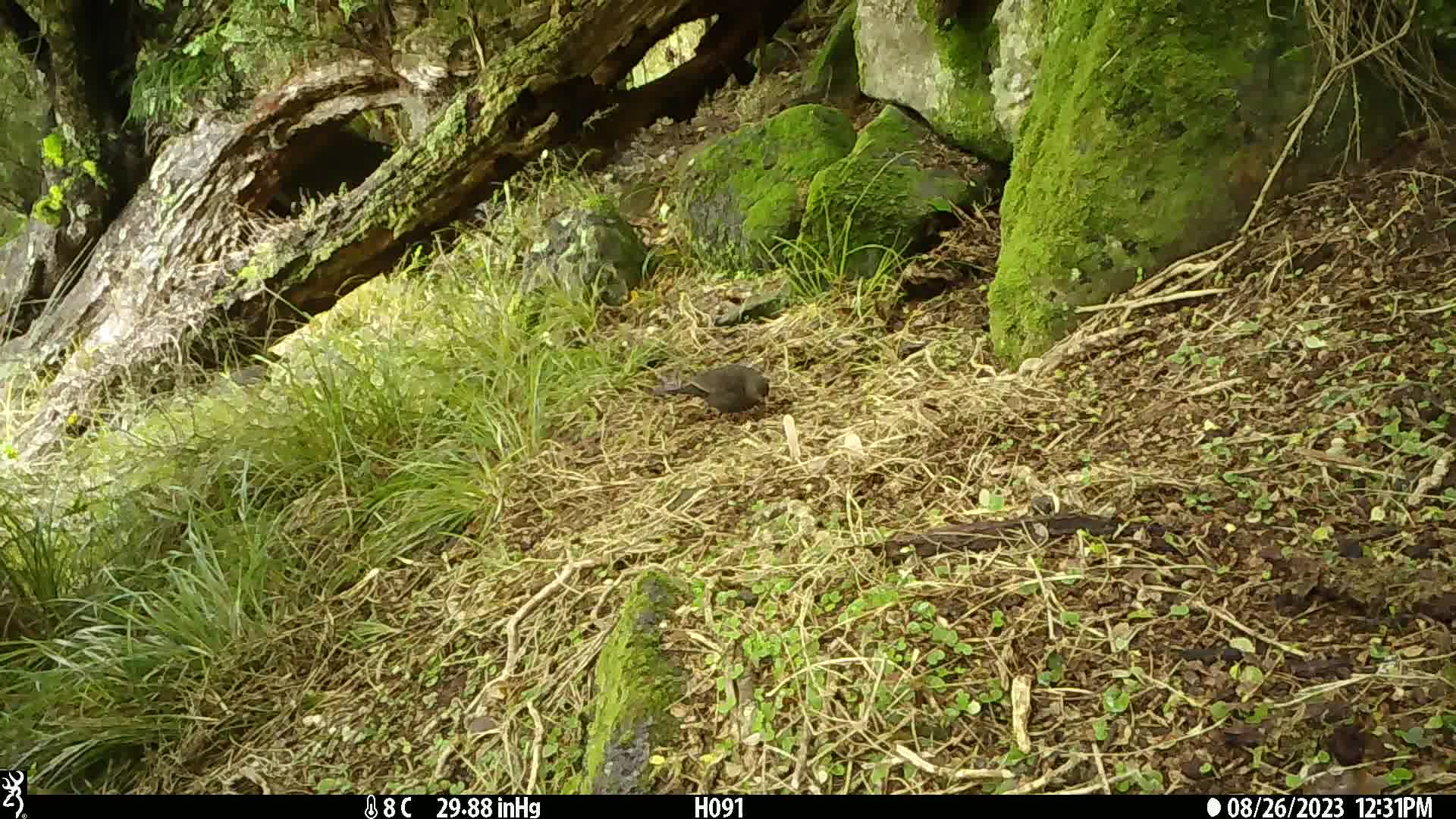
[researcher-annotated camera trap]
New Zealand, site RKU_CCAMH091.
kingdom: Animalia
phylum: Chordata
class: Aves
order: Passeriformes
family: Turdidae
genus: Turdus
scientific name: Turdus merula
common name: eurasian blackbird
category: blackbird